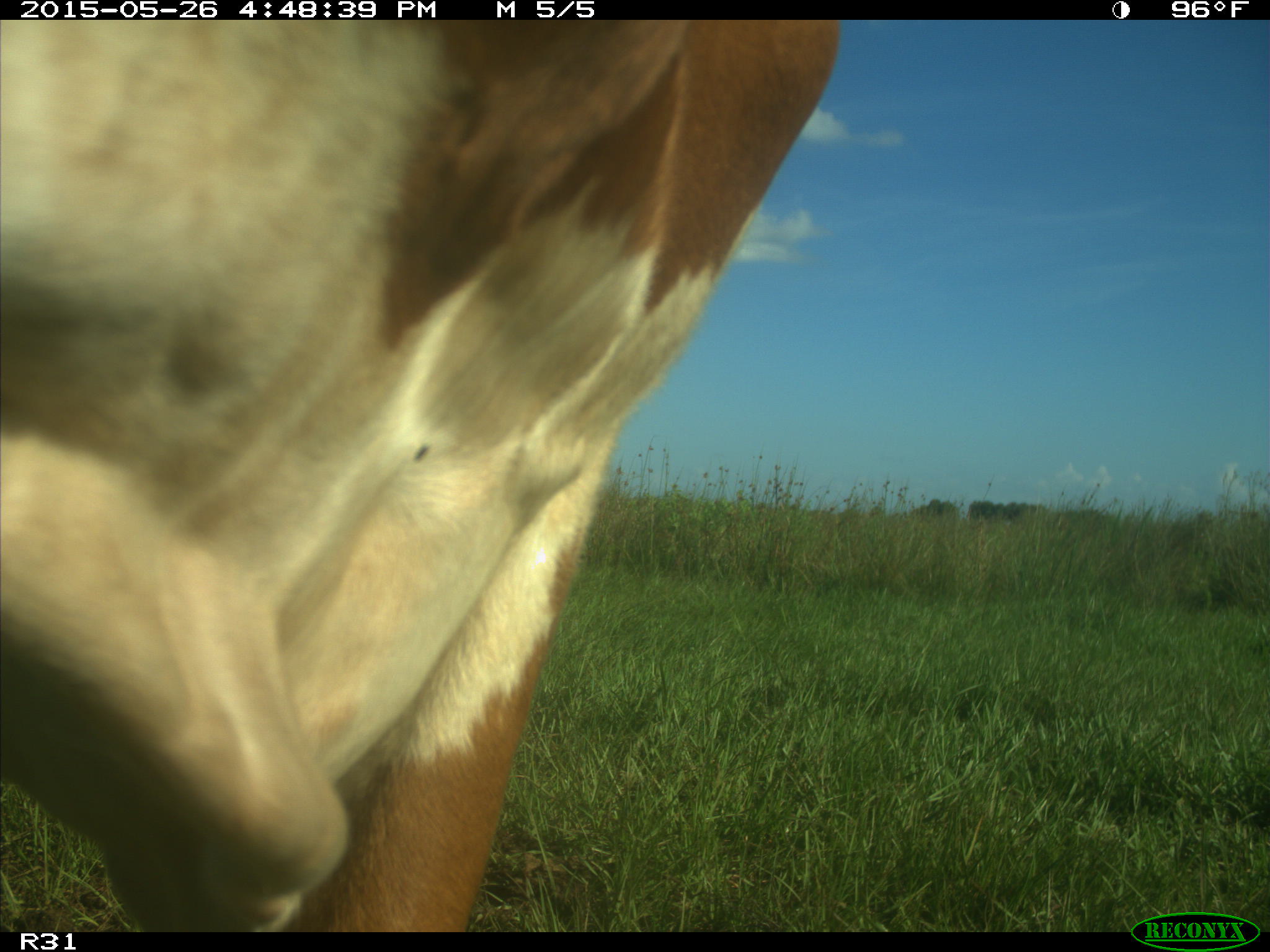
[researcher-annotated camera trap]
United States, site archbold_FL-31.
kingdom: Animalia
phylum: Chordata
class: Mammalia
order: Artiodactyla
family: Bovidae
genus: Bos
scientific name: Bos taurus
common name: domestic cow